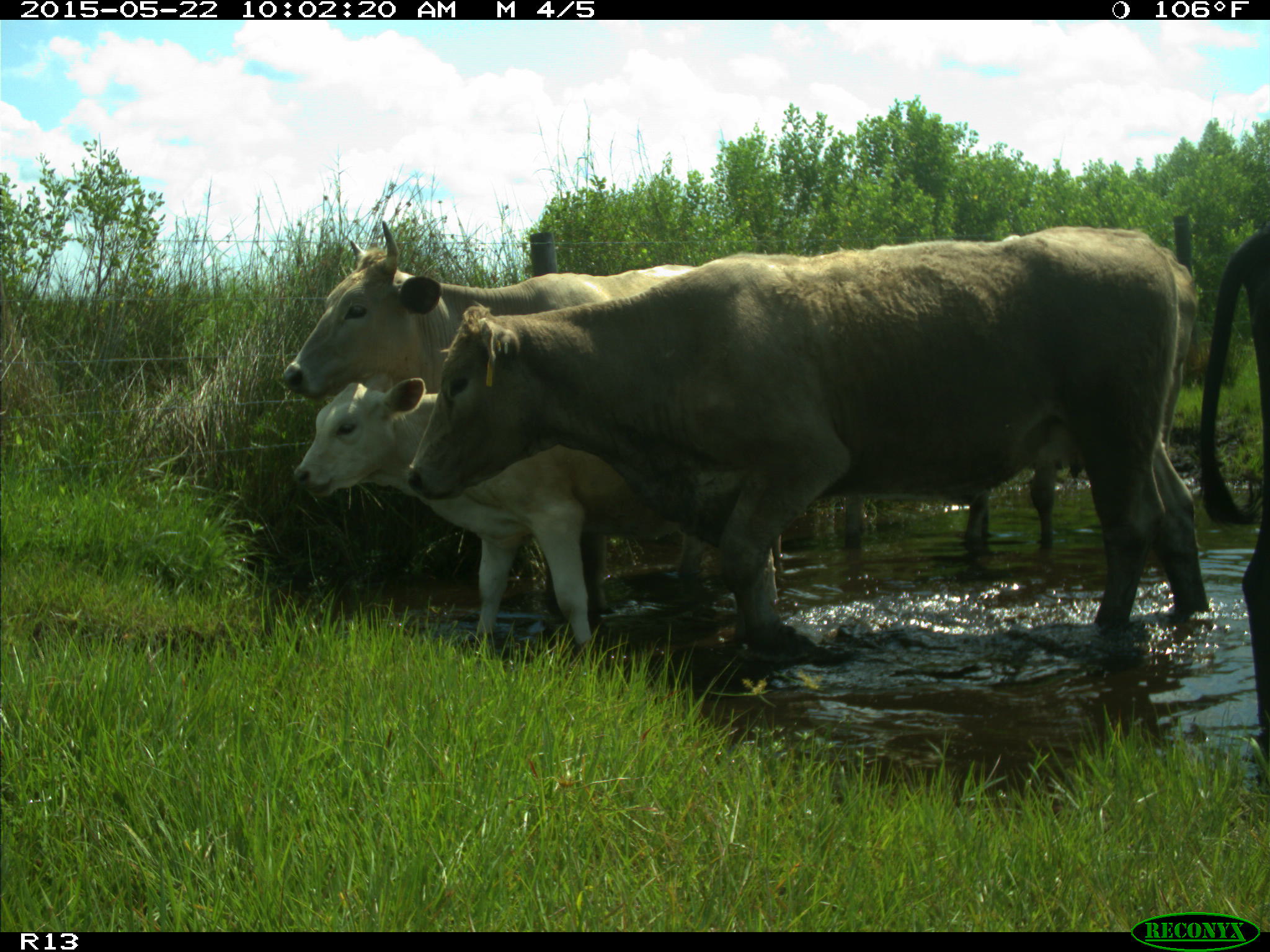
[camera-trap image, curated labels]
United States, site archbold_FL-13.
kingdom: Animalia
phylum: Chordata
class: Mammalia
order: Artiodactyla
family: Bovidae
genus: Bos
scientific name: Bos taurus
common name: domestic cow